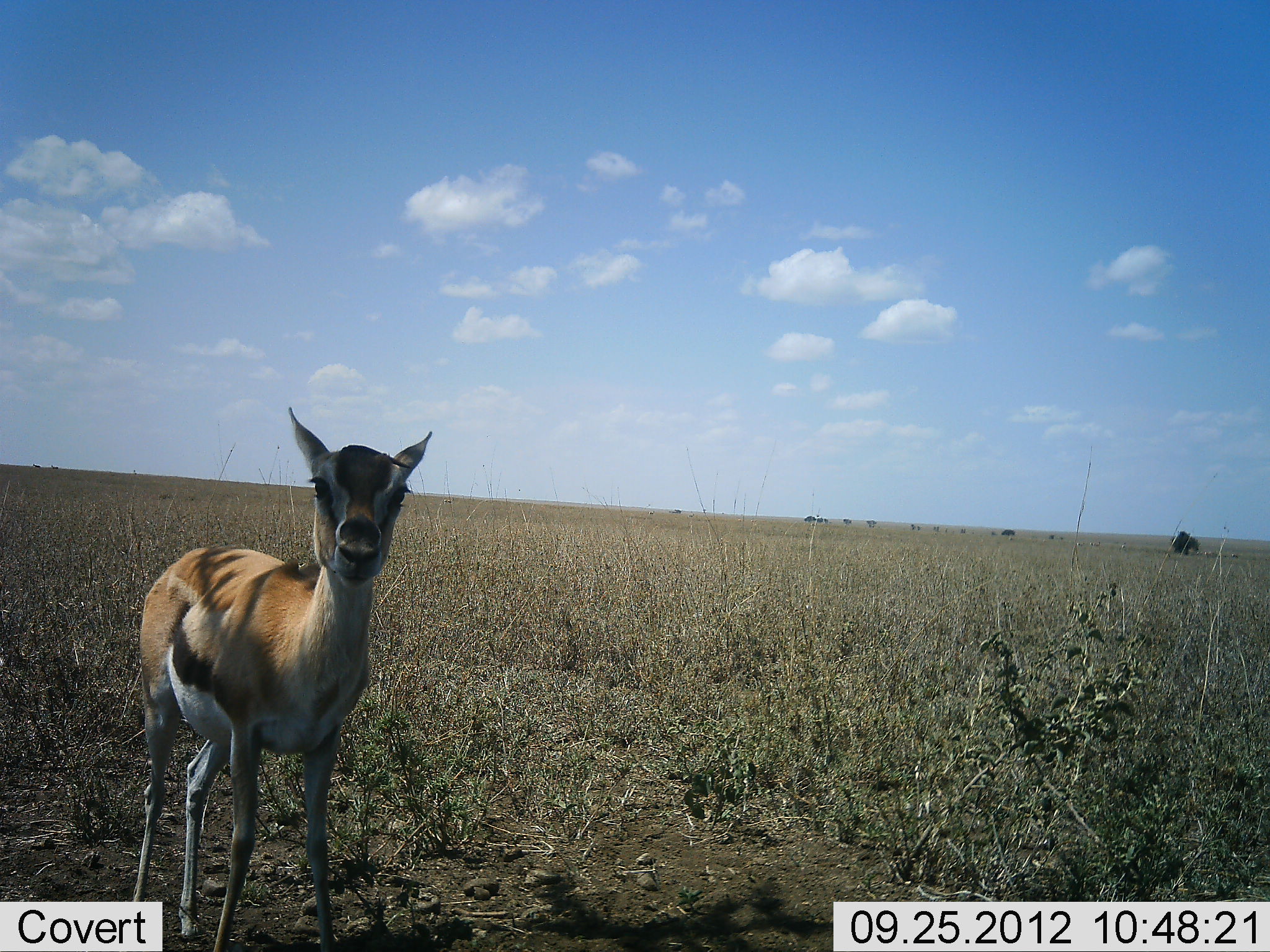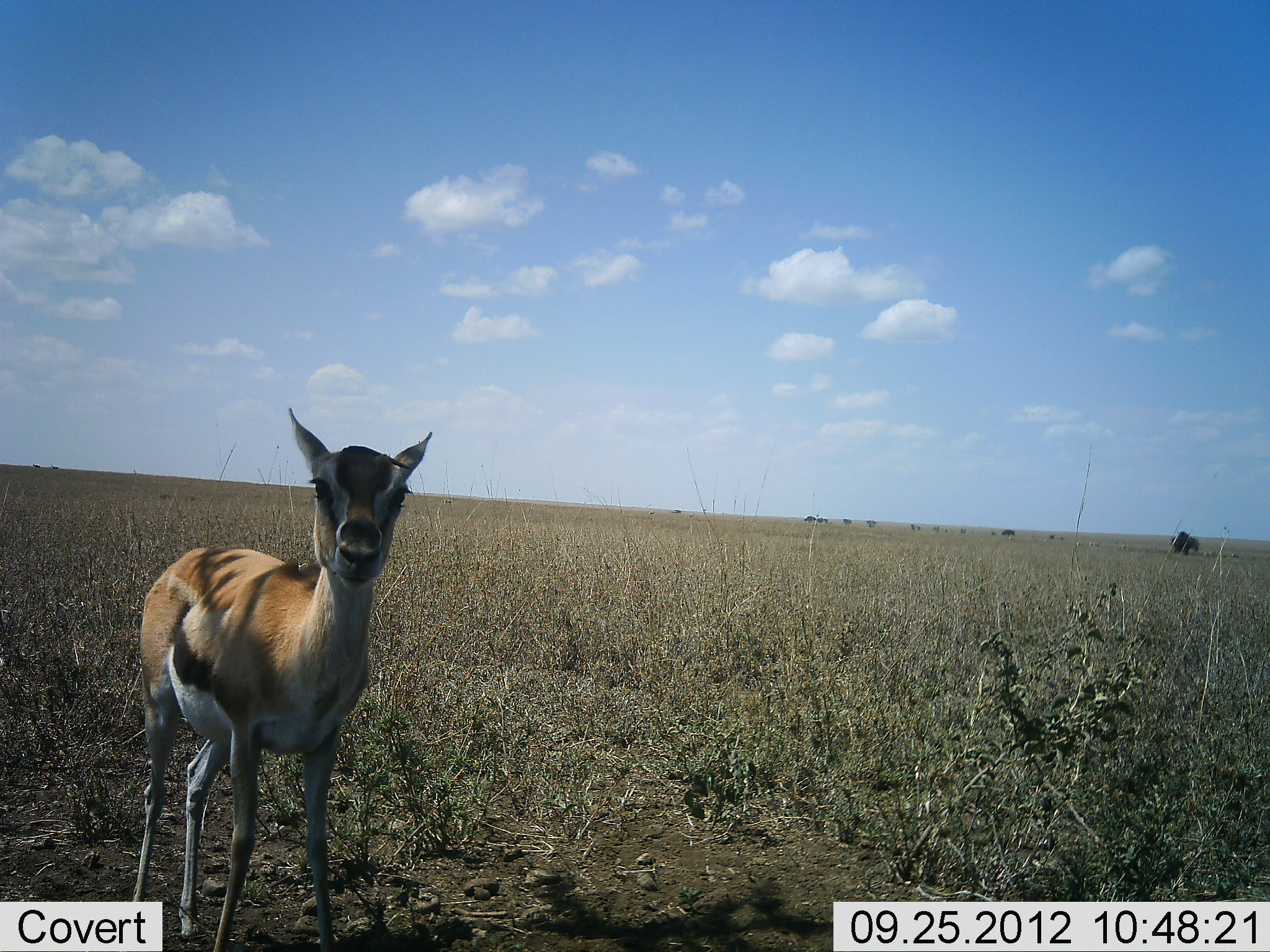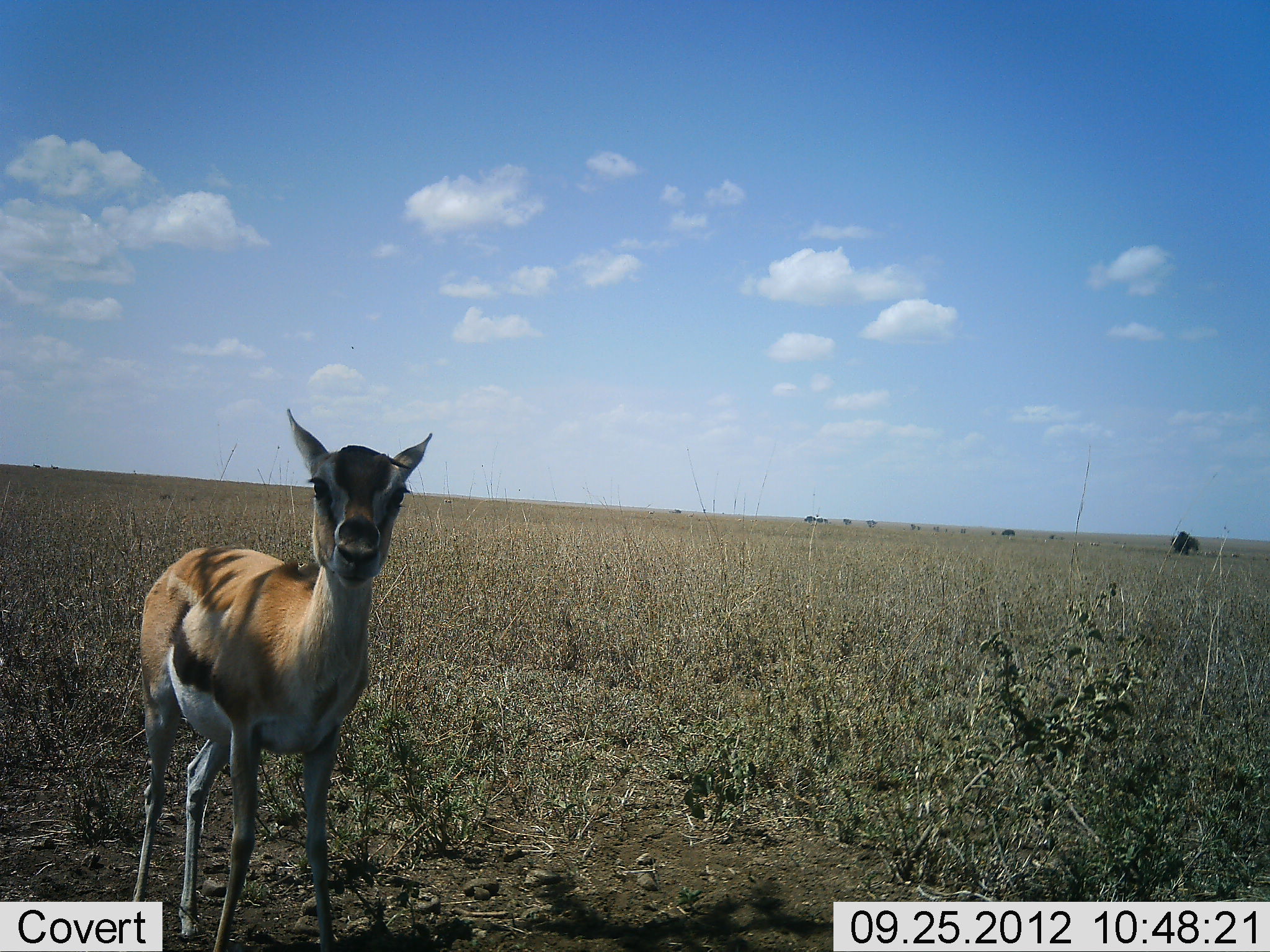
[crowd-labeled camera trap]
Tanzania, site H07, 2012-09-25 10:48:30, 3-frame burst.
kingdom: Animalia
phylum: Chordata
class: Mammalia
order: Artiodactyla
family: Bovidae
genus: Eudorcas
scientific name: Eudorcas thomsonii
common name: thomson's gazelle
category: gazellethomsons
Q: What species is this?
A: Gazellethomsons (thomson's gazelle) (Eudorcas thomsonii).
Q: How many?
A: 1.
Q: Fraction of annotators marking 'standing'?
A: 100%.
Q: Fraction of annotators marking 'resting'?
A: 0%.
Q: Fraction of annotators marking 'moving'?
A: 0%.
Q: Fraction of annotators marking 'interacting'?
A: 10%.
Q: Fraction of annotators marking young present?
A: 20%.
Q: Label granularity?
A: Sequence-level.